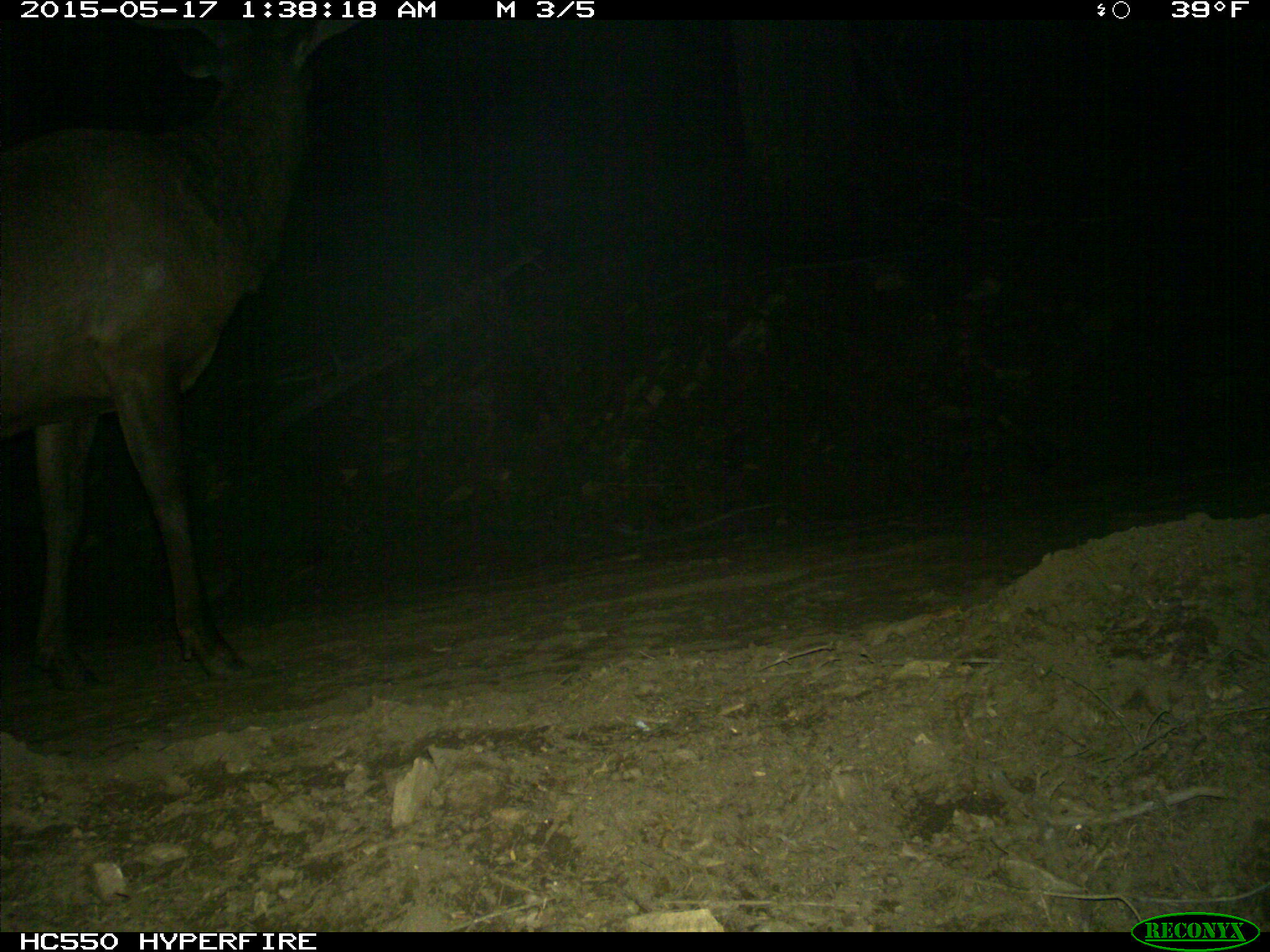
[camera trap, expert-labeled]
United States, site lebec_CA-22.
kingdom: Animalia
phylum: Chordata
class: Mammalia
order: Artiodactyla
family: Cervidae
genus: Cervus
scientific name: Cervus canadensis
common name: elk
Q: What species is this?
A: Cervus canadensis (elk).